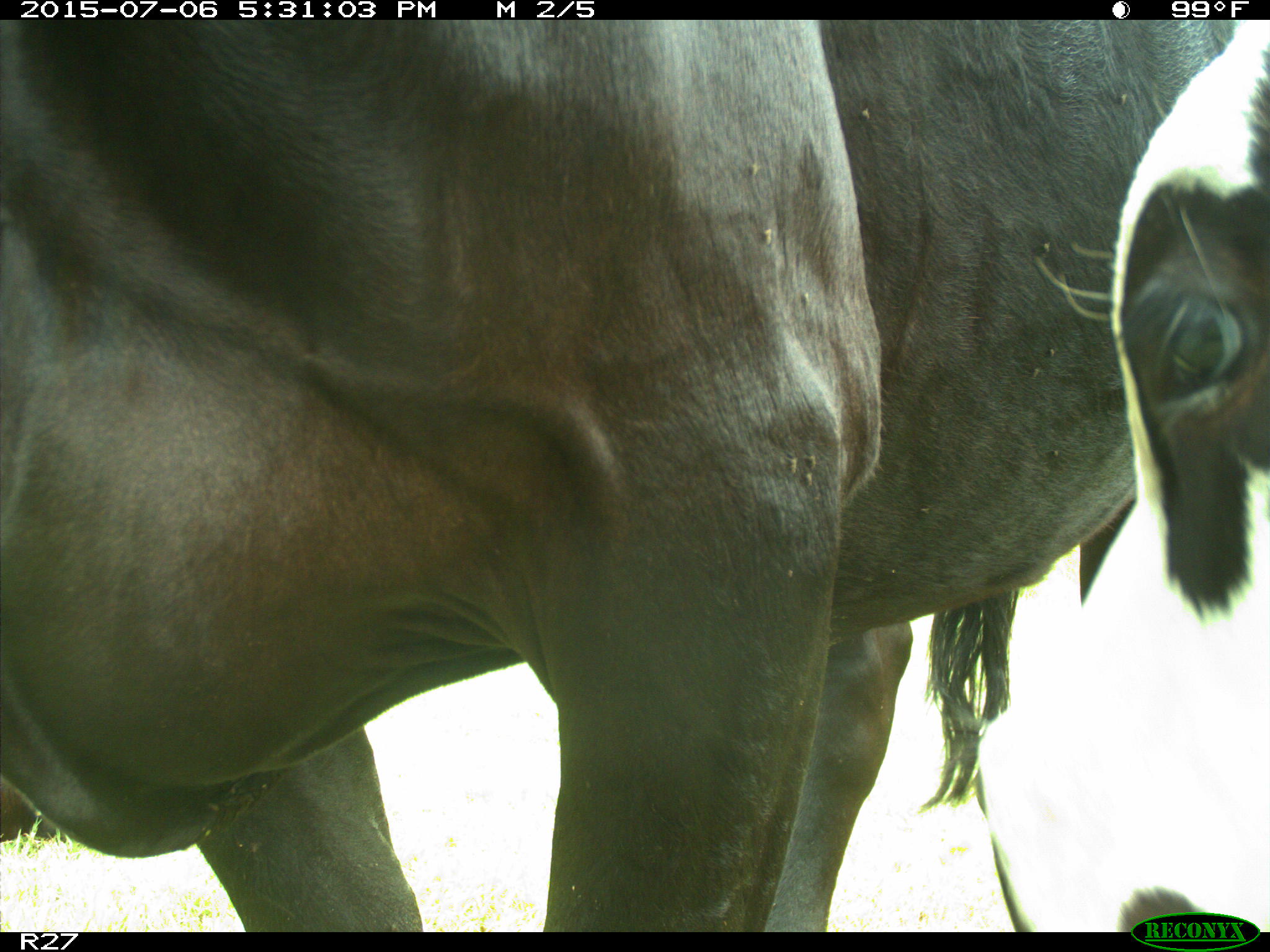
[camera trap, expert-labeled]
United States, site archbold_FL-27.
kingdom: Animalia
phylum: Chordata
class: Mammalia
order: Artiodactyla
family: Bovidae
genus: Bos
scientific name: Bos taurus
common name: domestic cow